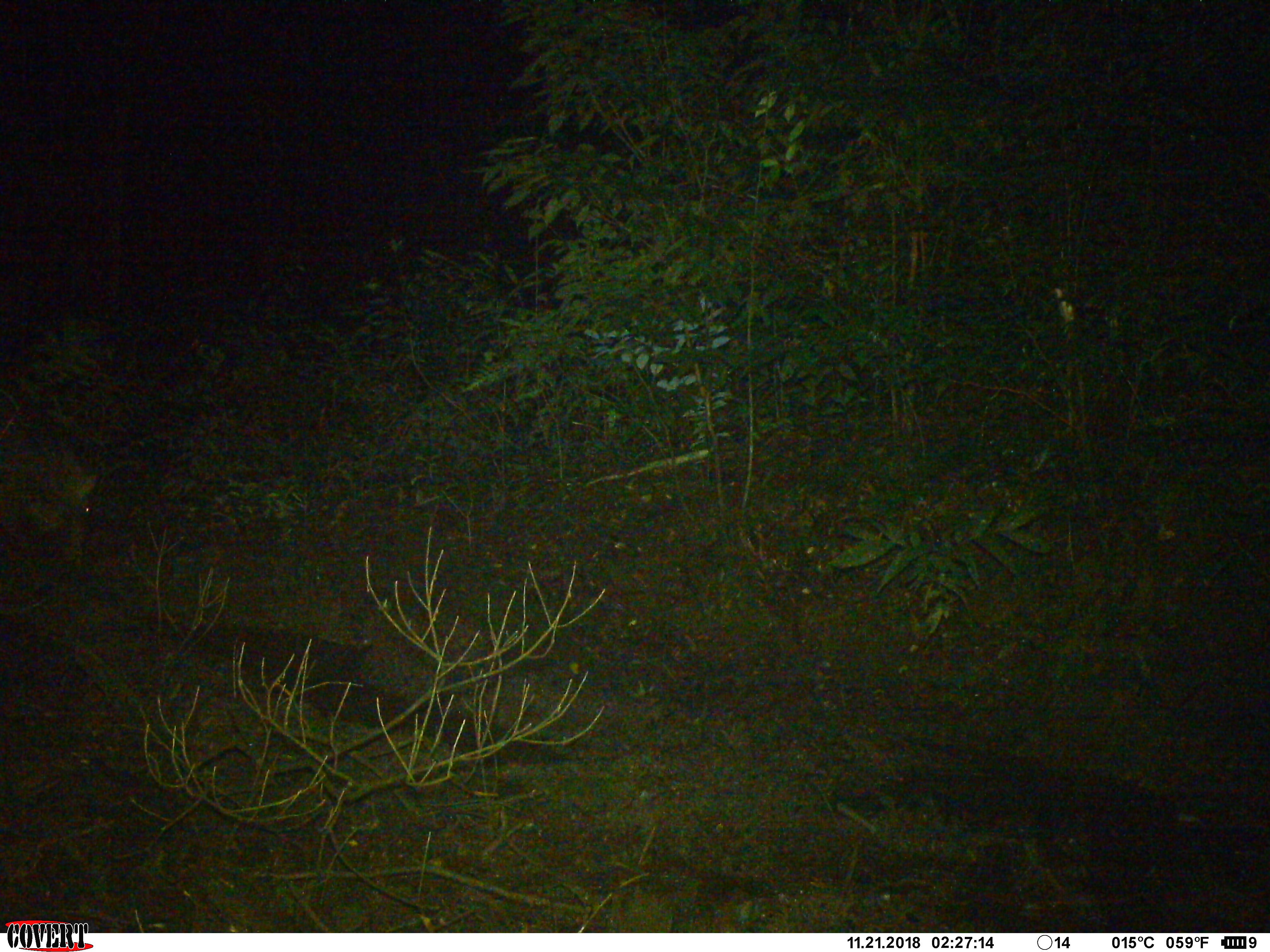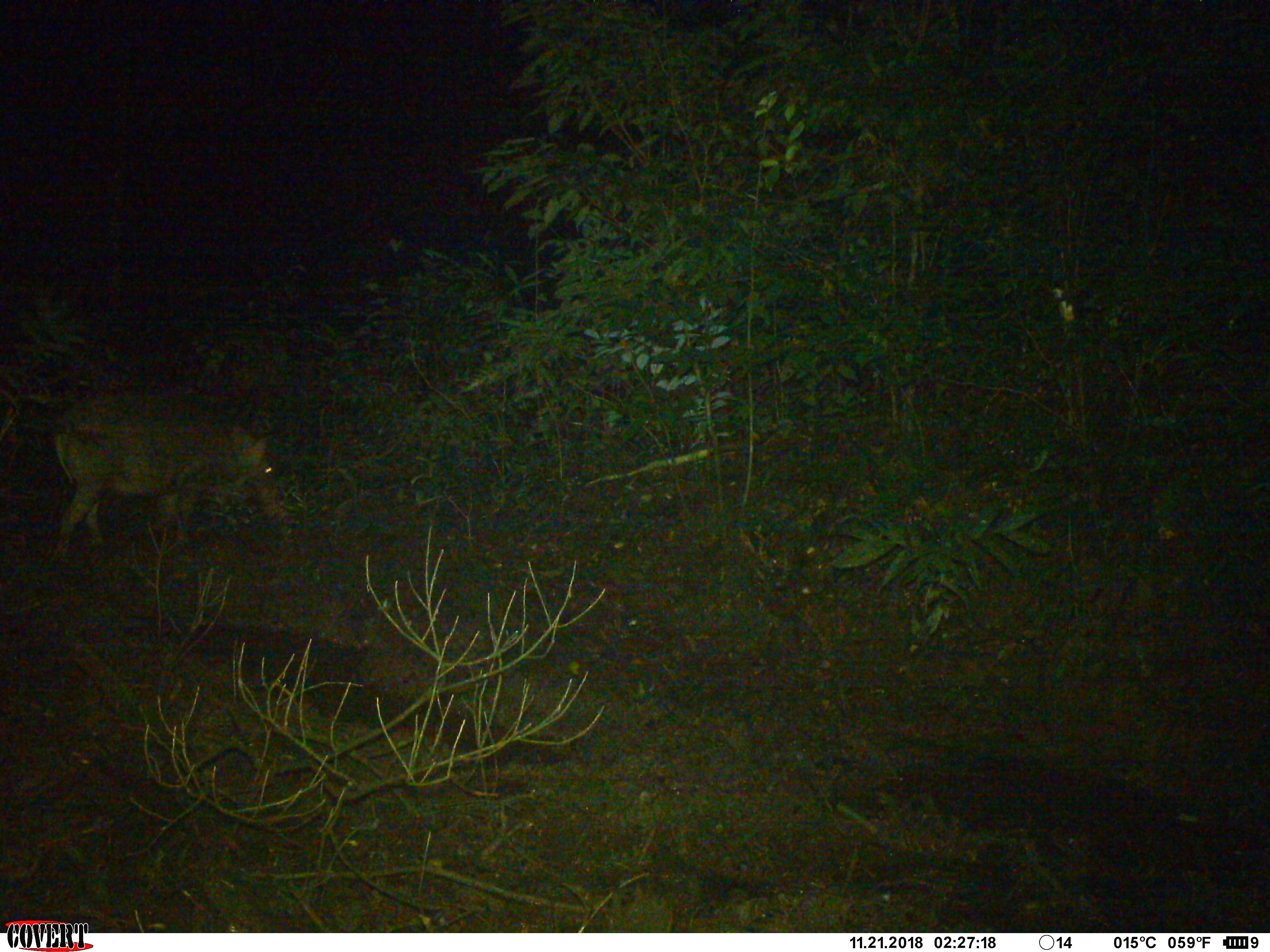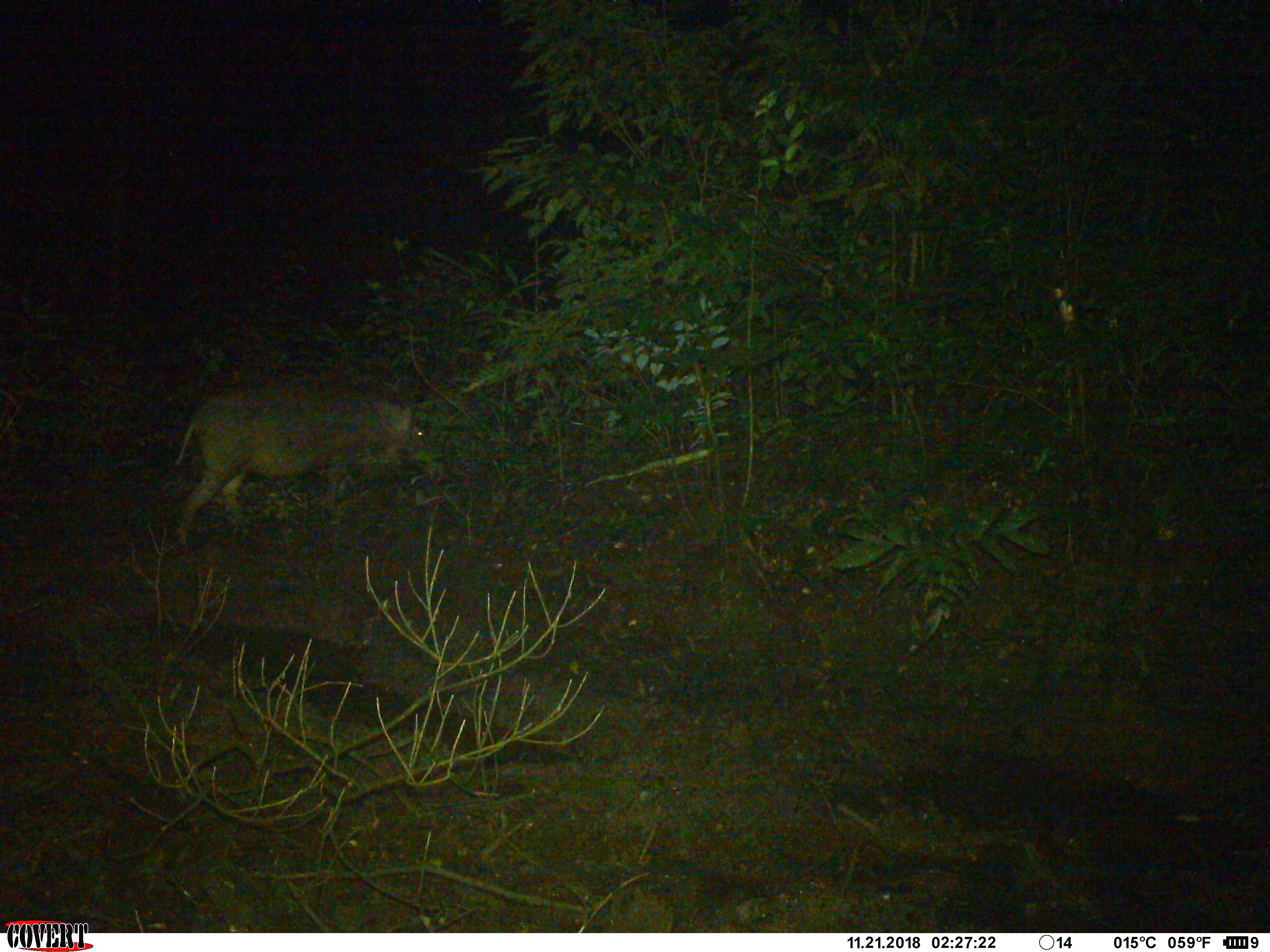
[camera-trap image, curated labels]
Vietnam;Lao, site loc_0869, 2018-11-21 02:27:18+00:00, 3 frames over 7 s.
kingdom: Animalia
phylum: Chordata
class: Mammalia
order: Artiodactyla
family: Suidae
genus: Sus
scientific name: Sus scrofa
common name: eurasian wild pig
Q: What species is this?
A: Eurasian wild pig (Sus scrofa).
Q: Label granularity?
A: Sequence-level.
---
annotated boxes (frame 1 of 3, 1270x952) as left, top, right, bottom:
eurasian wild pig: 0, 415, 101, 576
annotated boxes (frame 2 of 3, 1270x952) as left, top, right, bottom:
eurasian wild pig: 51, 386, 286, 554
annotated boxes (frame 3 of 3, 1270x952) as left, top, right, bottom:
eurasian wild pig: 173, 382, 452, 547